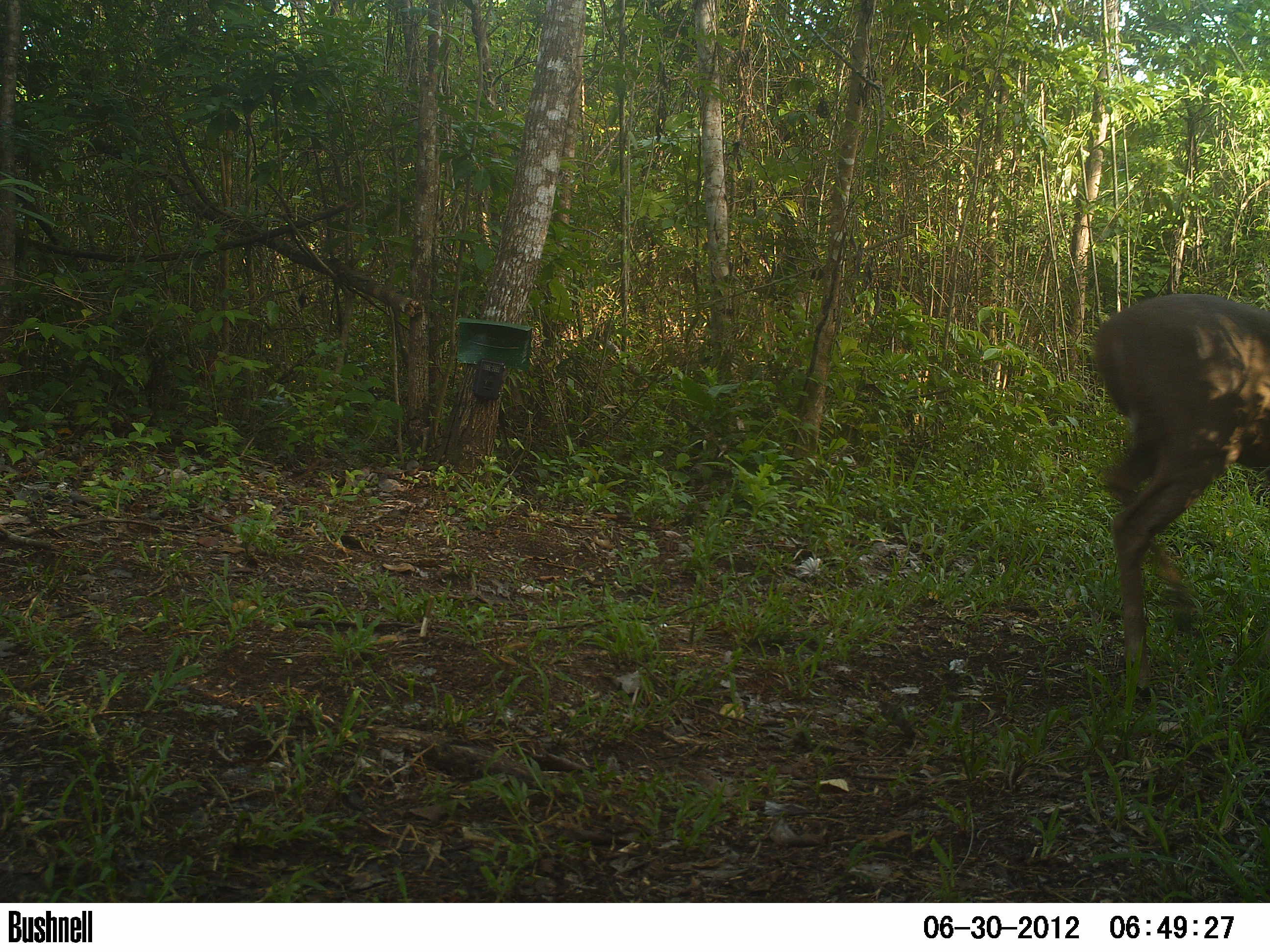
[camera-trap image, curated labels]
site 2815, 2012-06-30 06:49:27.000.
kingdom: Animalia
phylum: Chordata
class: Mammalia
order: Artiodactyla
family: Cervidae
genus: Odocoileus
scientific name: Odocoileus virginianus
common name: white-tailed deer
Odocoileus virginianus (white-tailed deer), count 1, age adult.